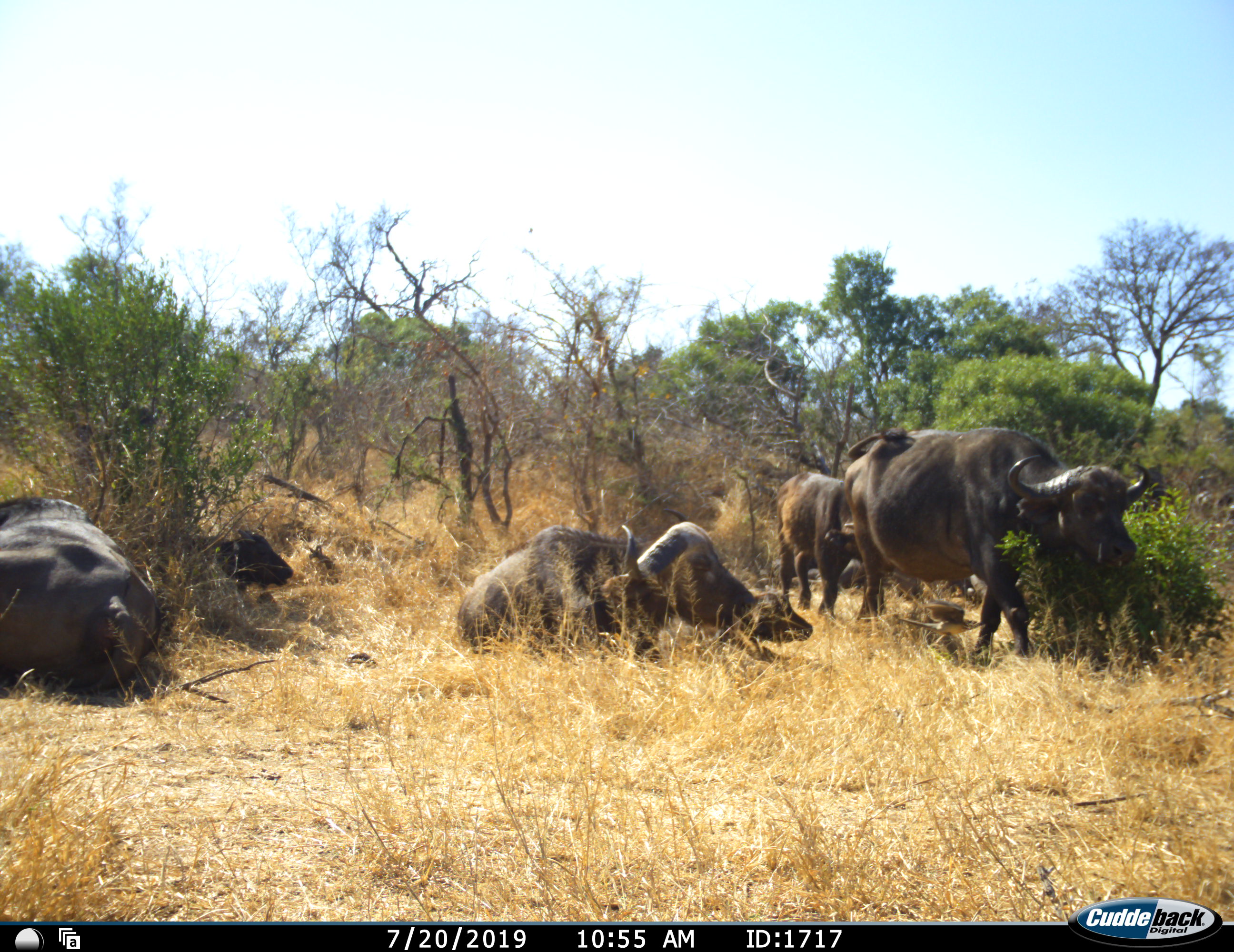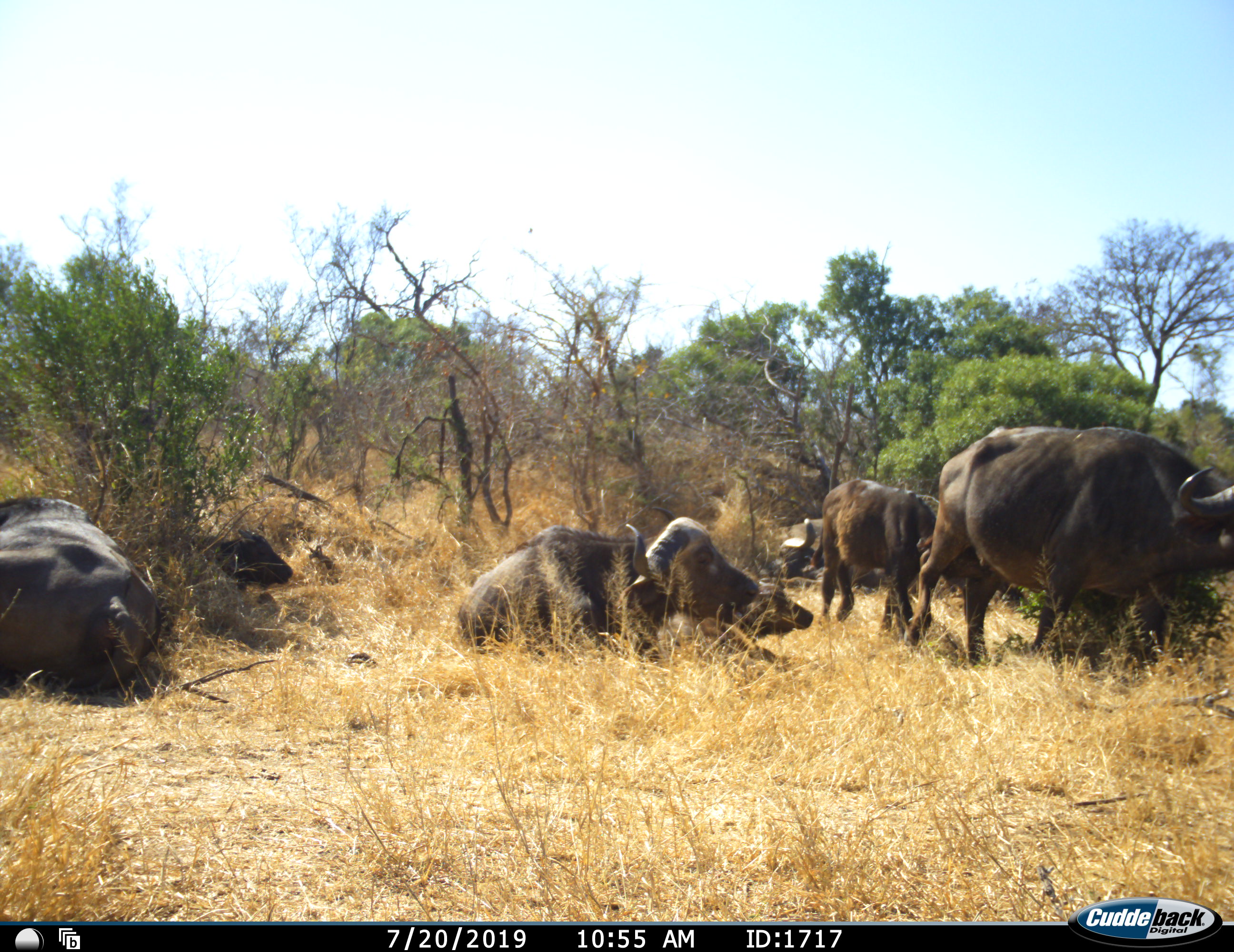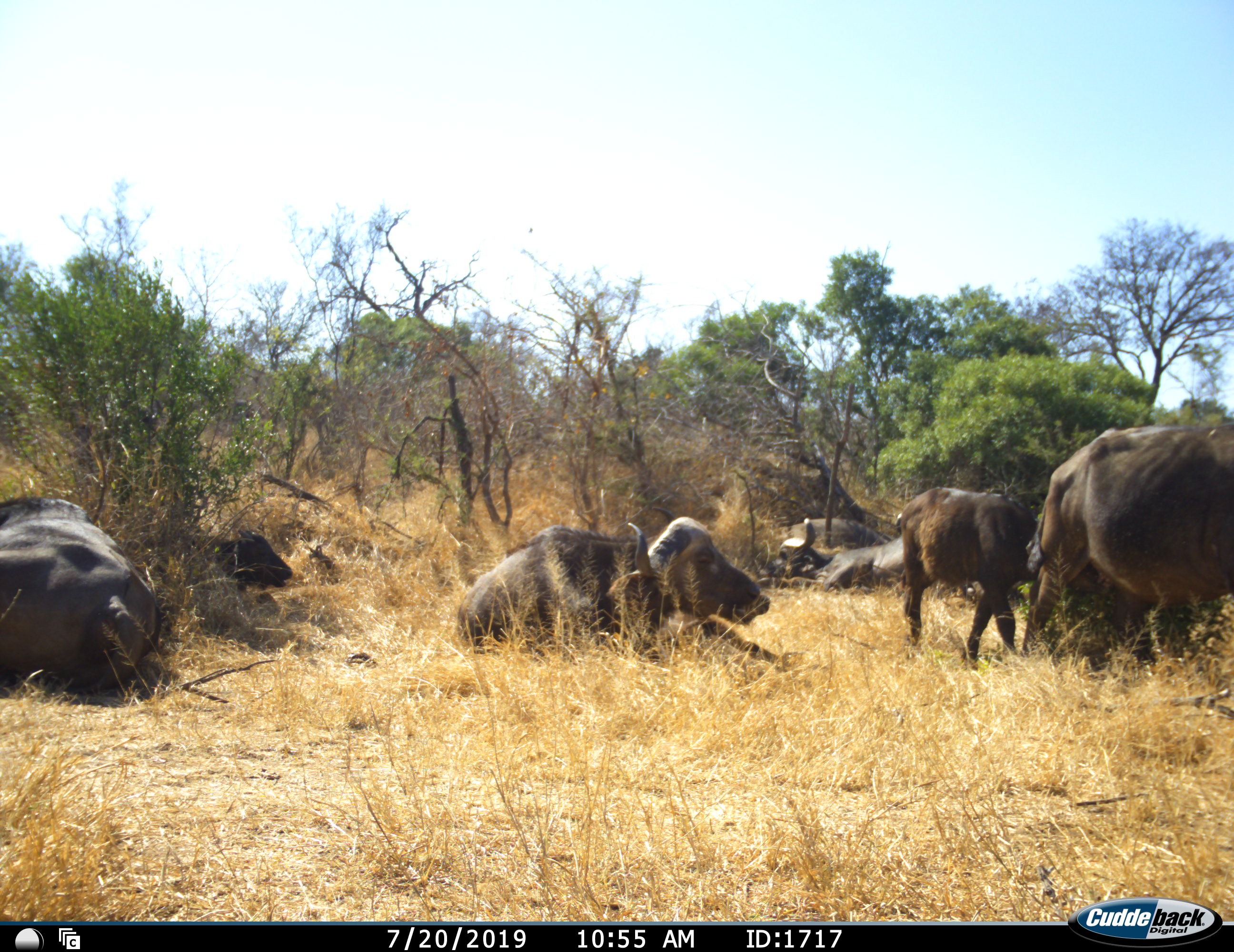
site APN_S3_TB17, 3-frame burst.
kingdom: Animalia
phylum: Chordata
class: Mammalia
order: Artiodactyla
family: Bovidae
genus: Syncerus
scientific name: Syncerus caffer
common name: african buffalo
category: buffalo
Buffalo (african buffalo) (Syncerus caffer), count 7. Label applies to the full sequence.